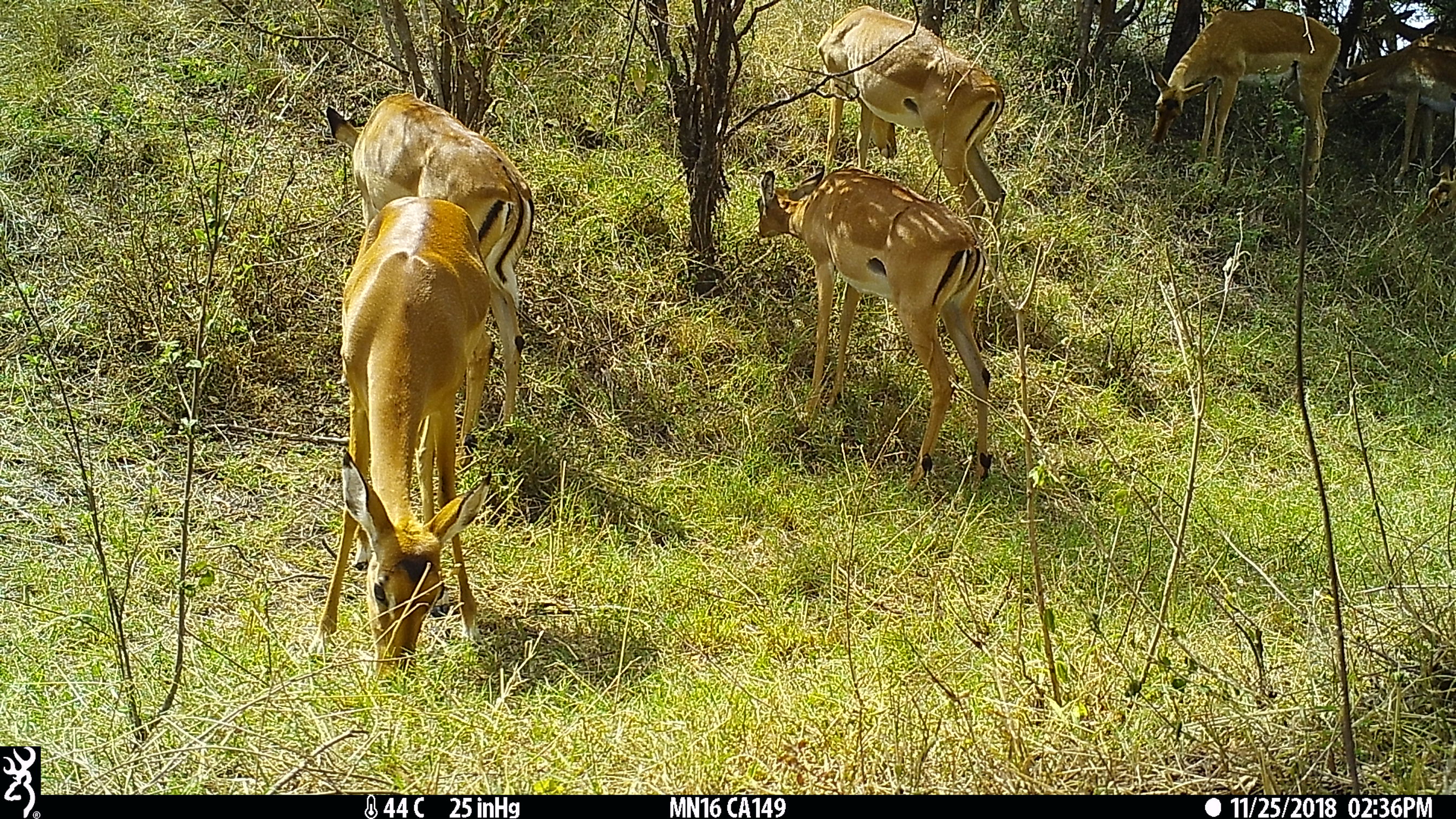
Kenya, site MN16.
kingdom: Animalia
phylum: Chordata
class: Mammalia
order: Artiodactyla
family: Bovidae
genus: Aepyceros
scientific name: Aepyceros melampus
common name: impala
Impala (Aepyceros melampus).